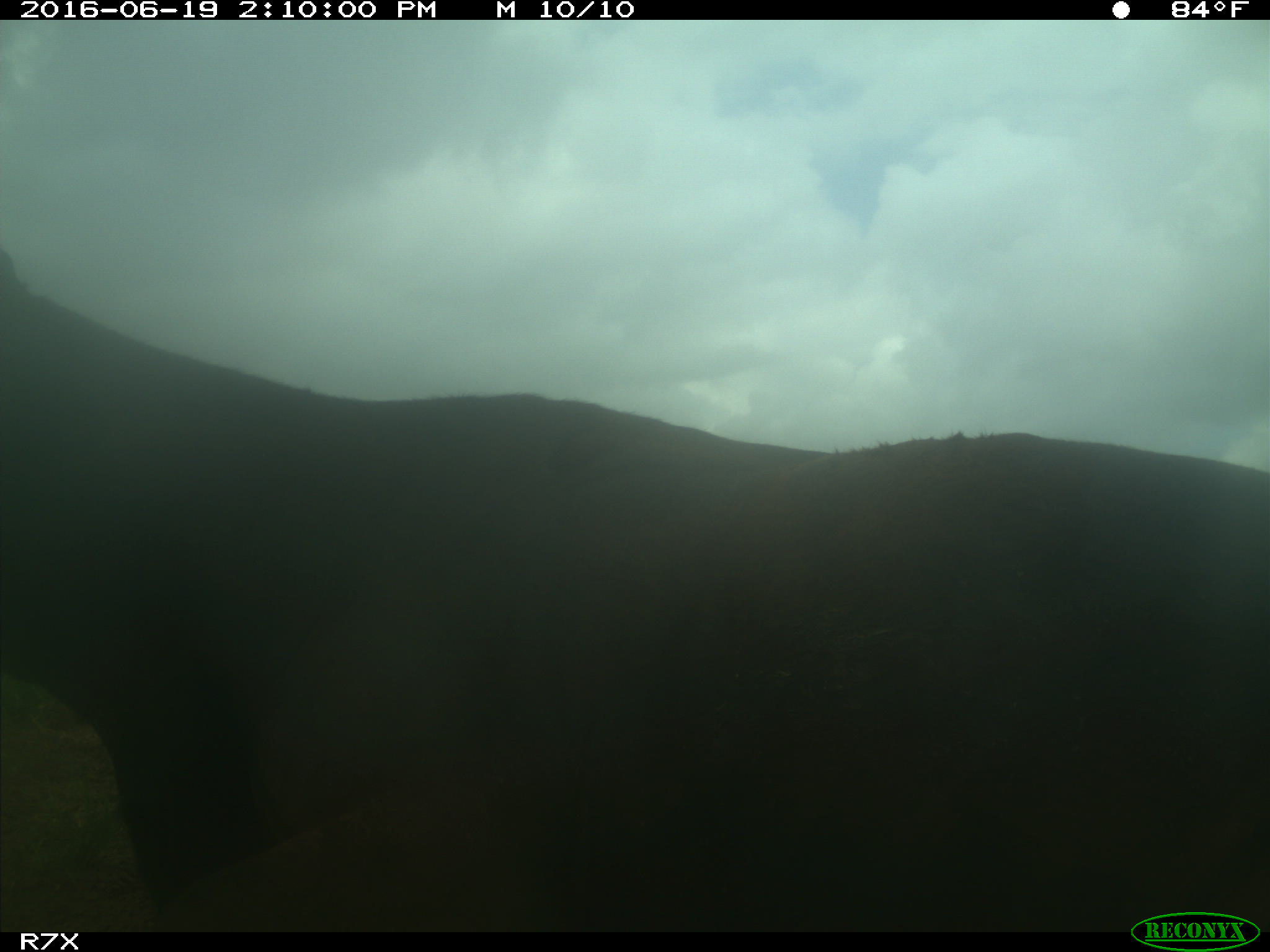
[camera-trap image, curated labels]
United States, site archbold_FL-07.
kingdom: Animalia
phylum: Chordata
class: Mammalia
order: Artiodactyla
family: Bovidae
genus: Bos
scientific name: Bos taurus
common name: domestic cow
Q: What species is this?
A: Bos taurus (domestic cow).